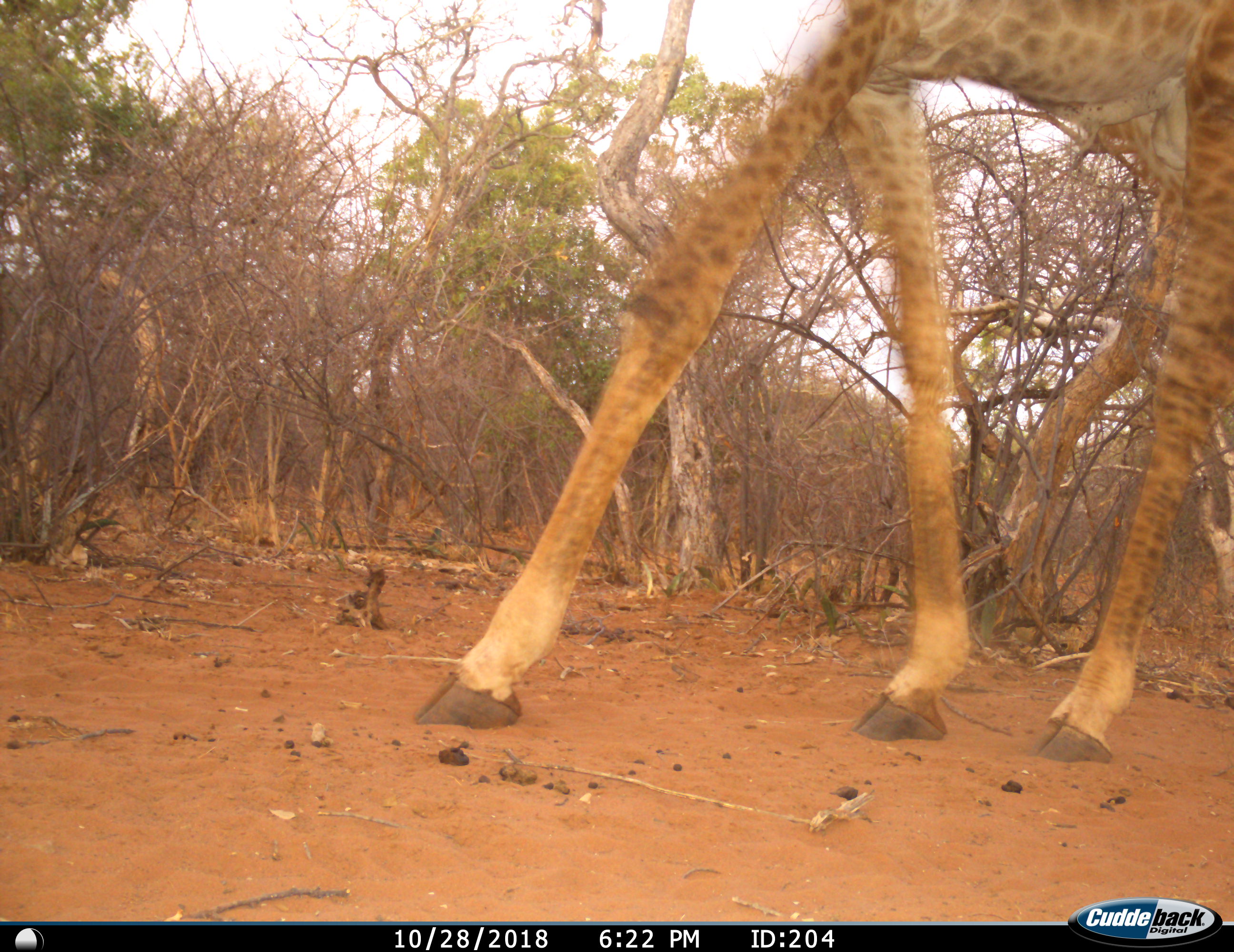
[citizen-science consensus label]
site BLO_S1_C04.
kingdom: Animalia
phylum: Chordata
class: Mammalia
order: Artiodactyla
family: Giraffidae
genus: Giraffa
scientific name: Giraffa camelopardalis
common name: giraffe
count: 1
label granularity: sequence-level